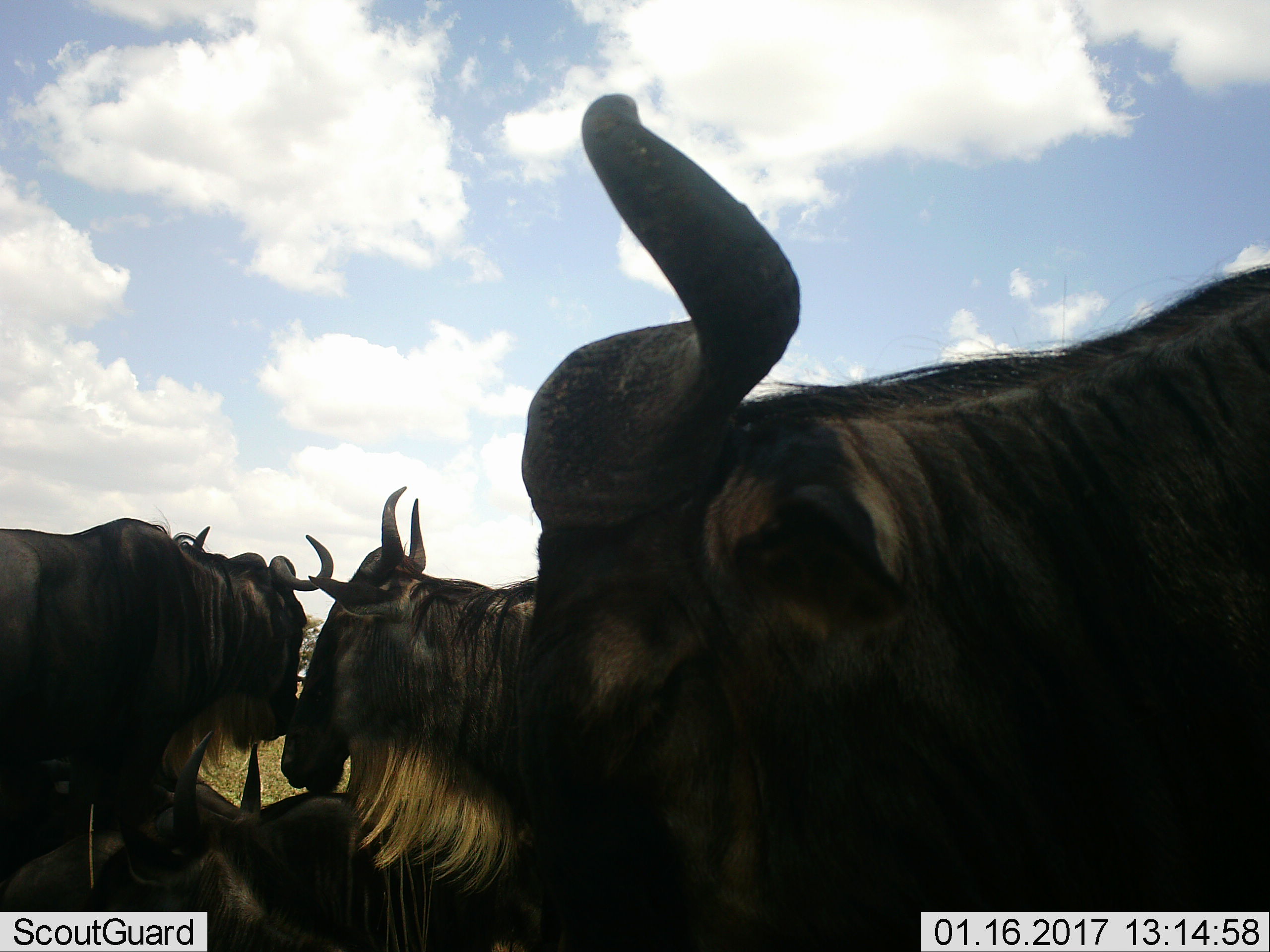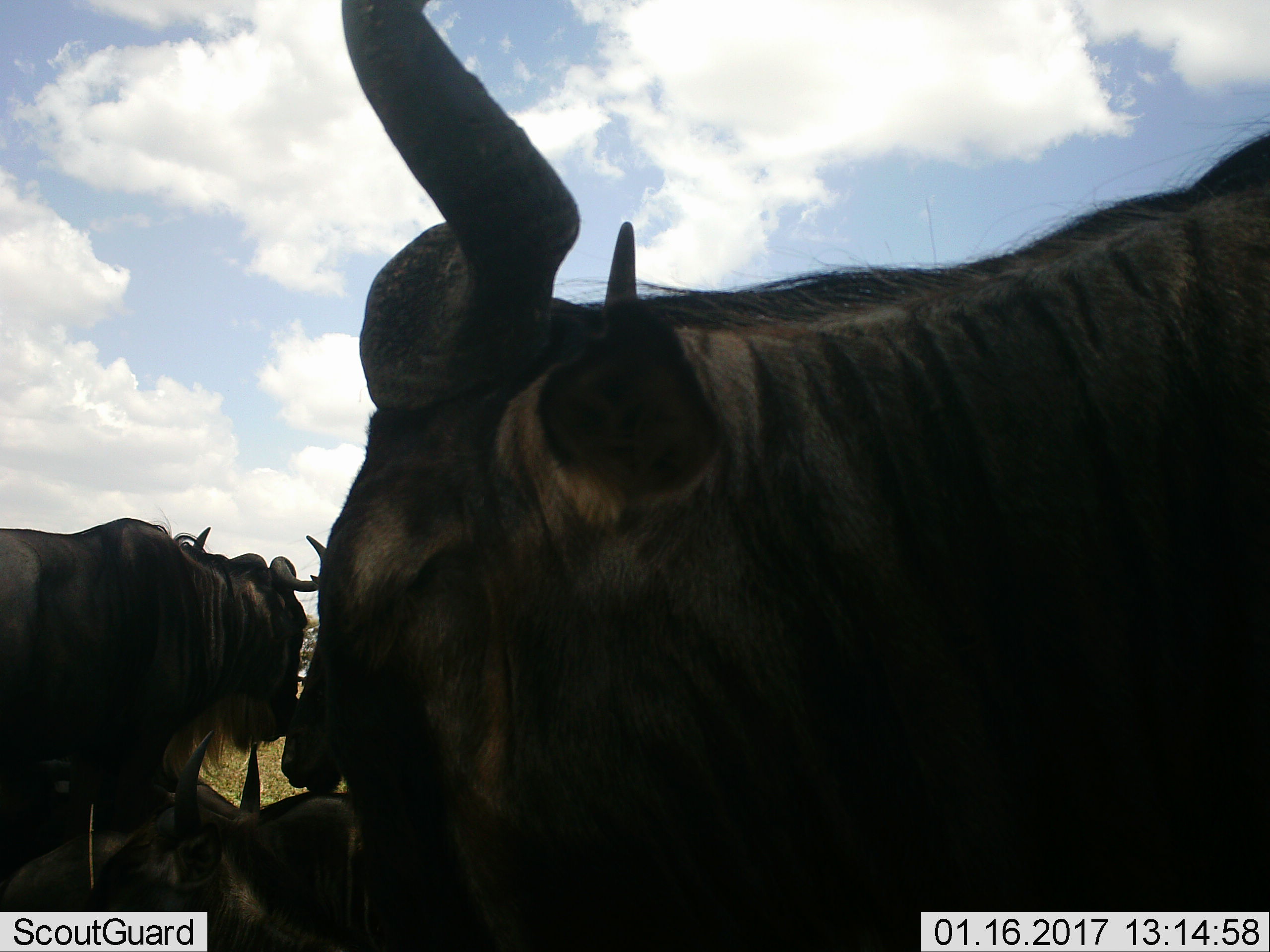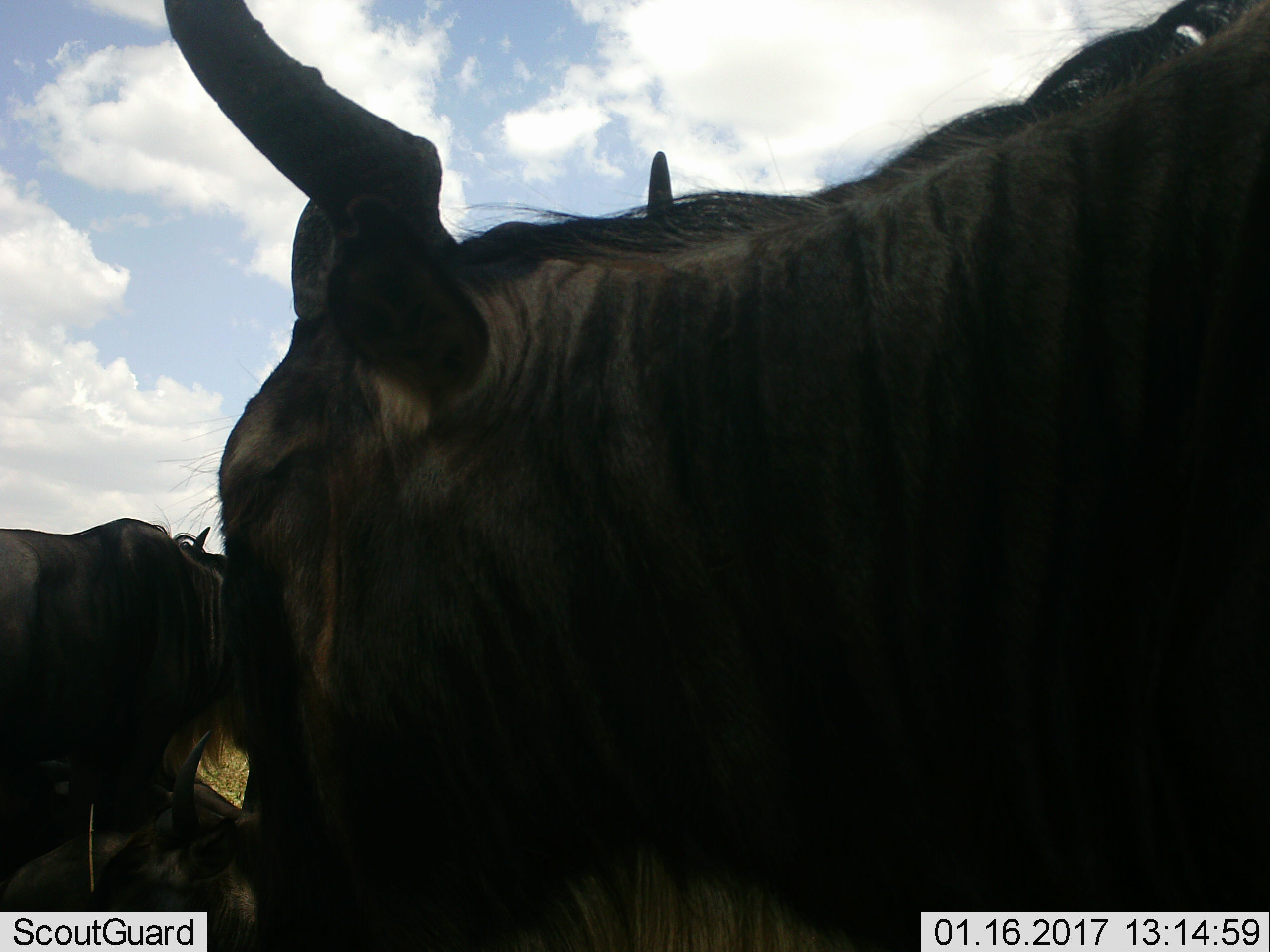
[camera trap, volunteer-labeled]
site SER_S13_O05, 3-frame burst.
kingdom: Animalia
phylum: Chordata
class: Mammalia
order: Artiodactyla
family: Bovidae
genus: Connochaetes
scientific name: Connochaetes taurinus taurinus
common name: blue wildebeest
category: wildebeestblue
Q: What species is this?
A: Wildebeestblue (blue wildebeest) (Connochaetes taurinus taurinus).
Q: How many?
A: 4.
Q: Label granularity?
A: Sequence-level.